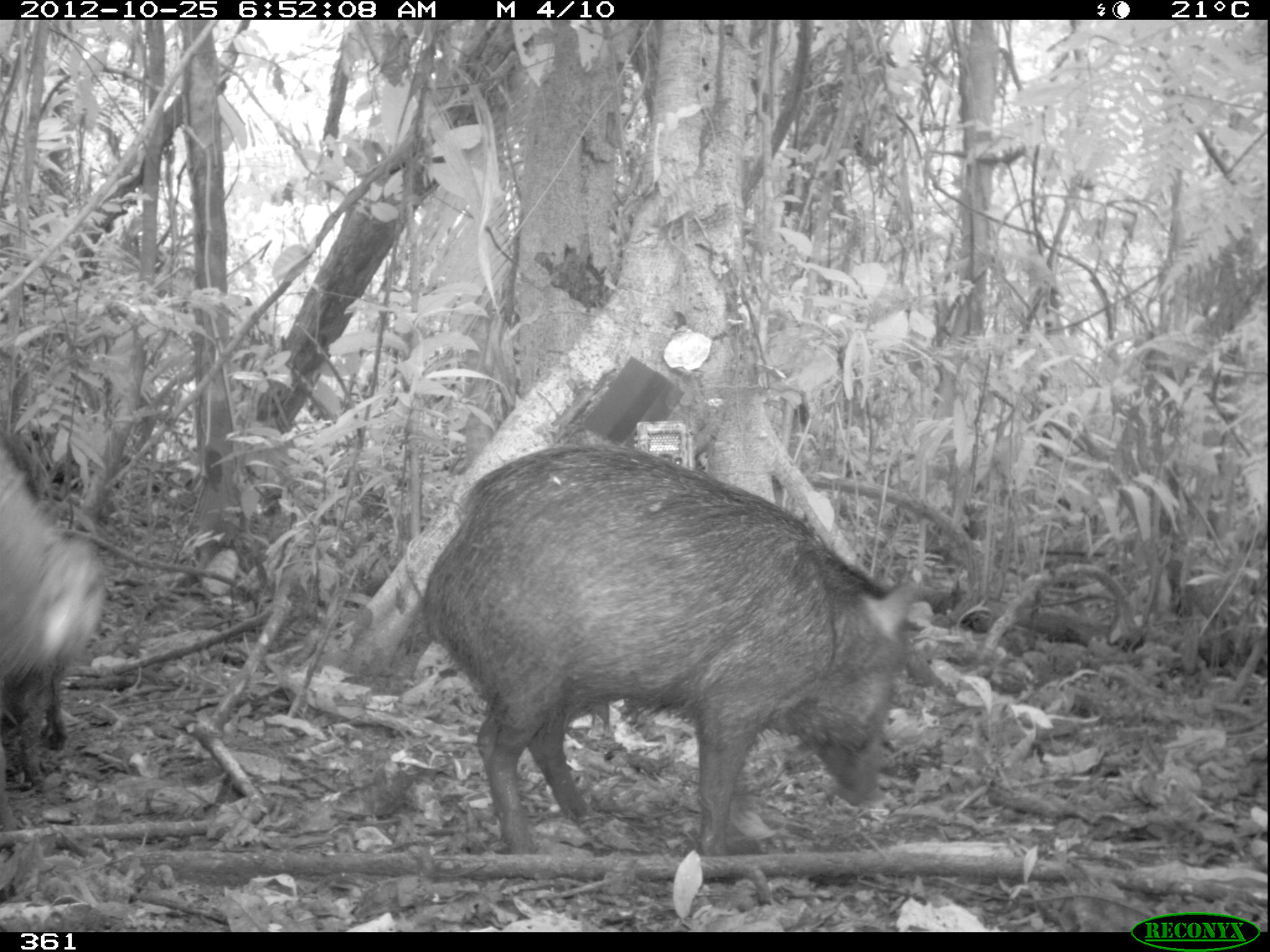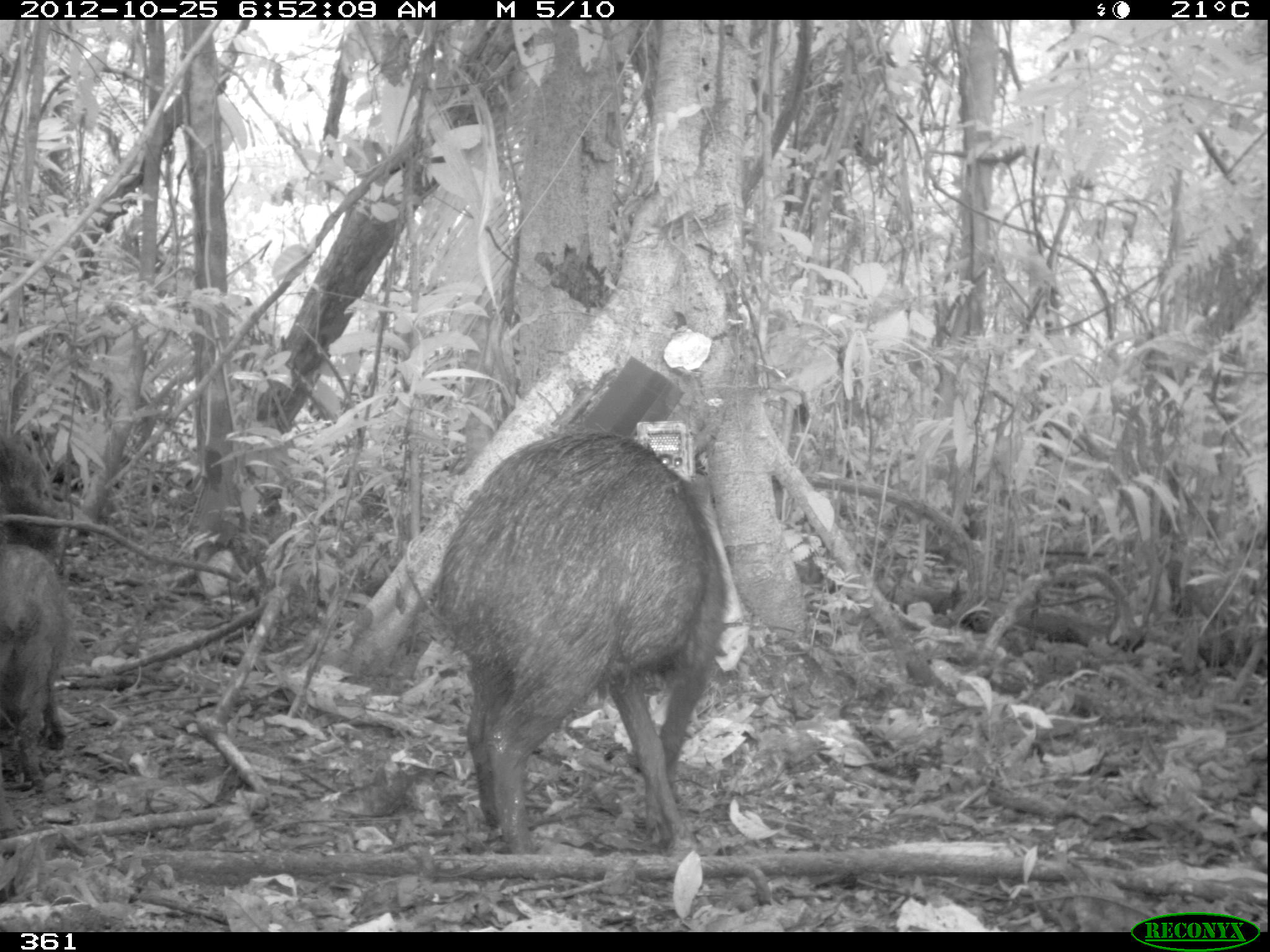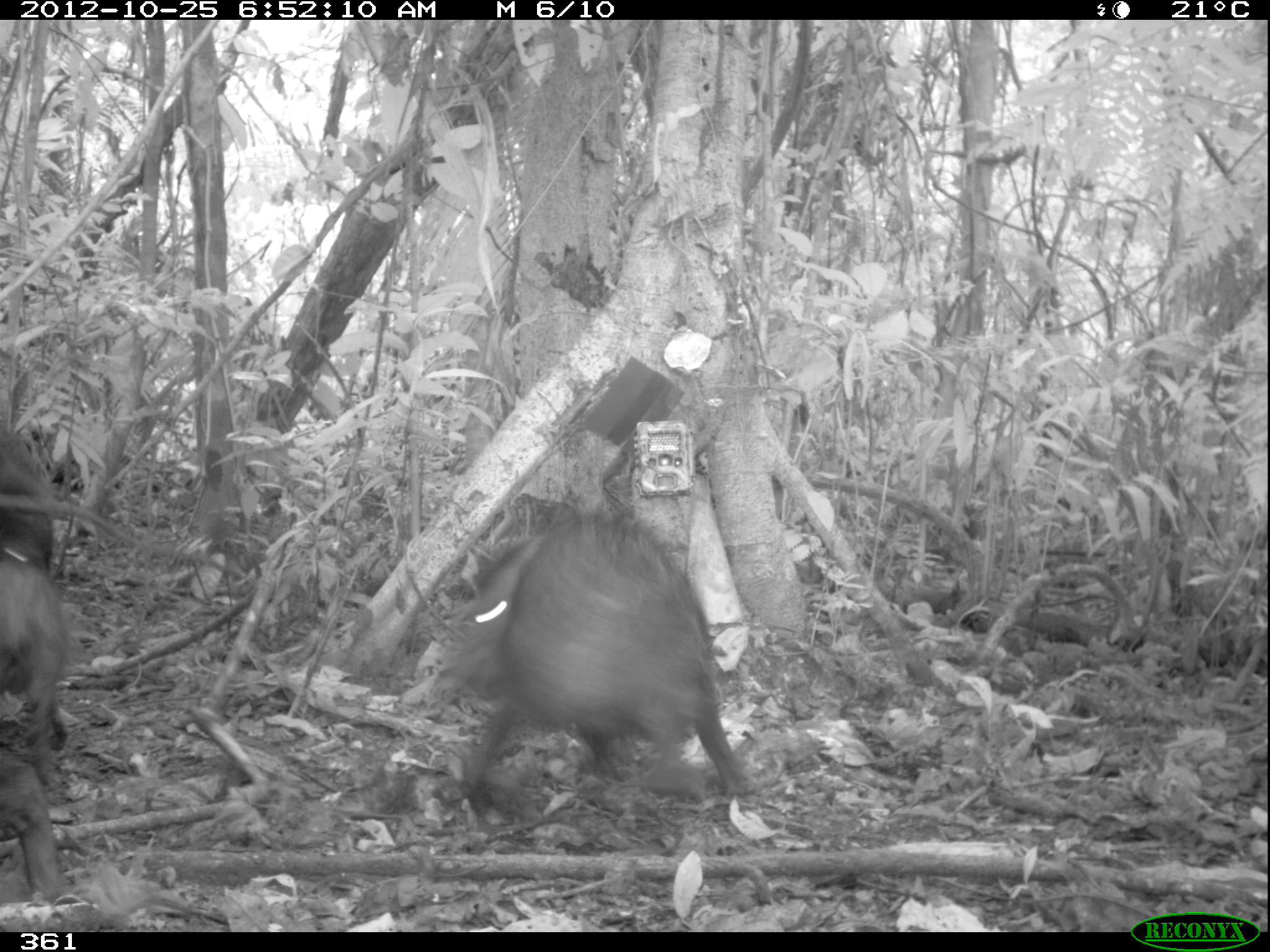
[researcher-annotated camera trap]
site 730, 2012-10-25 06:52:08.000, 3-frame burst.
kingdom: Animalia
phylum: Chordata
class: Mammalia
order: Artiodactyla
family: Tayassuidae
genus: Tayassu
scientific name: Tayassu pecari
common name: white-lipped peccary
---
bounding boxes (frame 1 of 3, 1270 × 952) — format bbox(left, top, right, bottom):
tayassu pecari: bbox(406, 440, 917, 850); bbox(0, 439, 111, 785)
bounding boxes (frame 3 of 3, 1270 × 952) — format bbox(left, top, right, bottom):
tayassu pecari: bbox(436, 508, 750, 830); bbox(1, 429, 69, 740); bbox(1, 754, 68, 904)